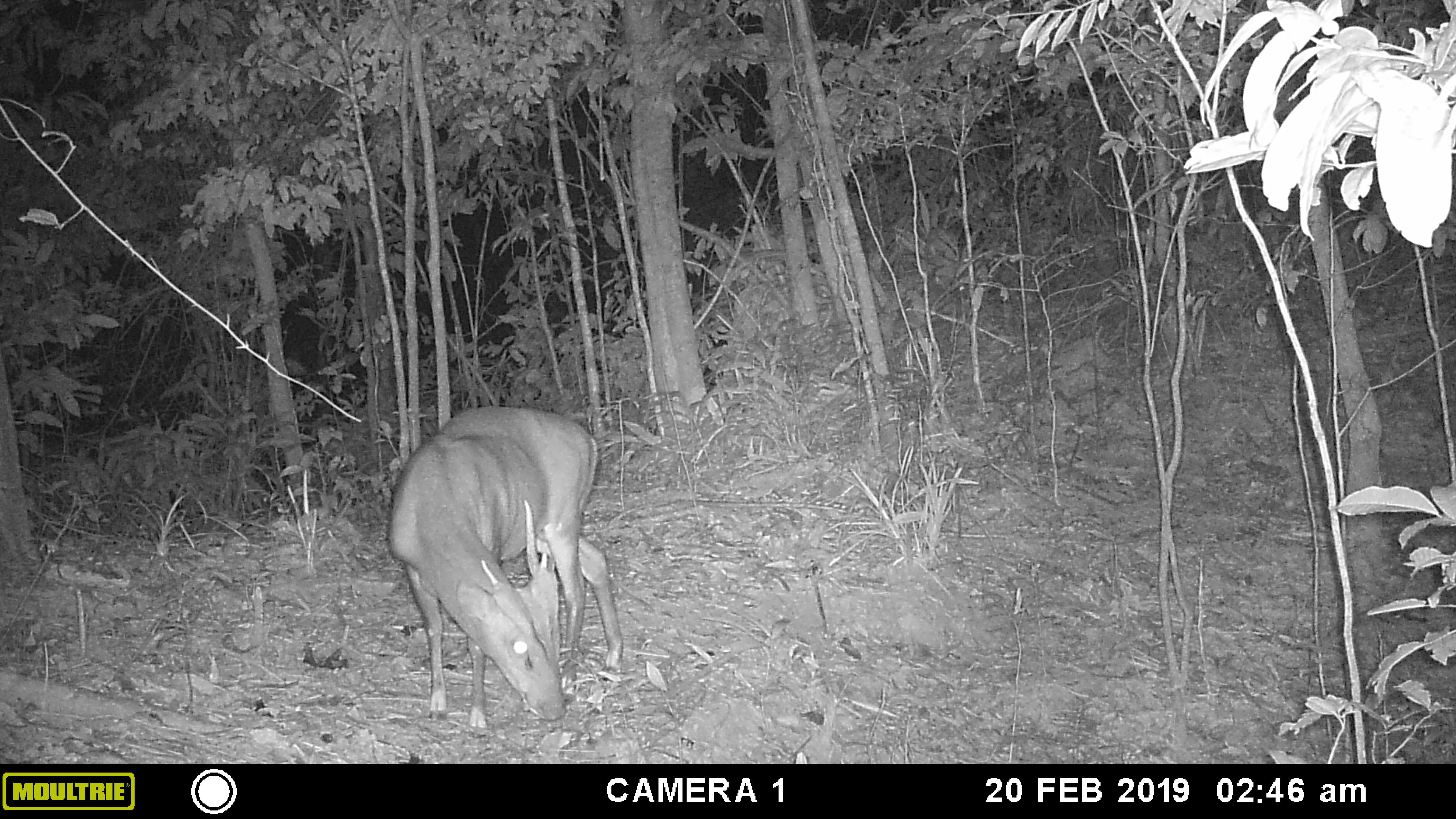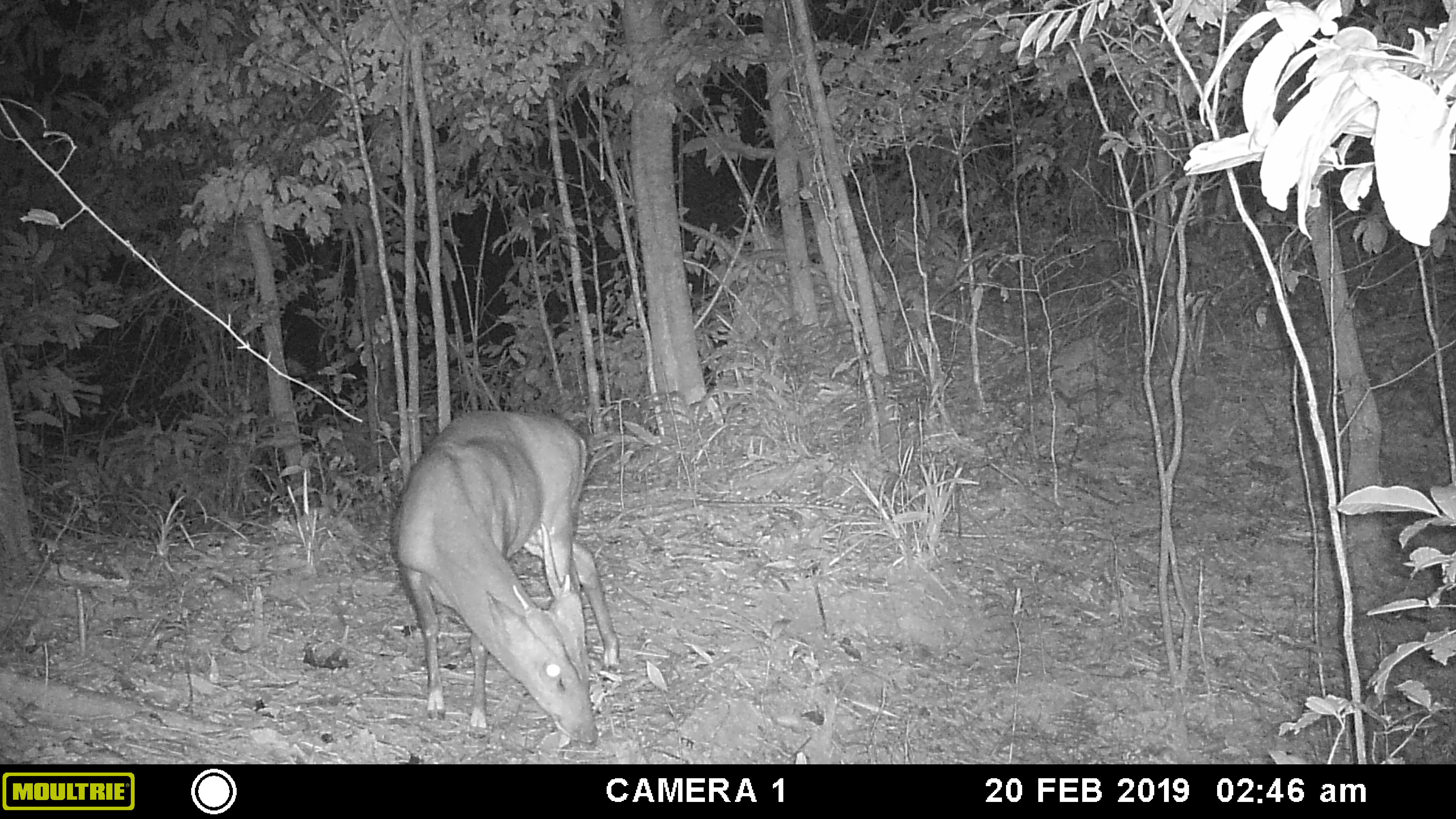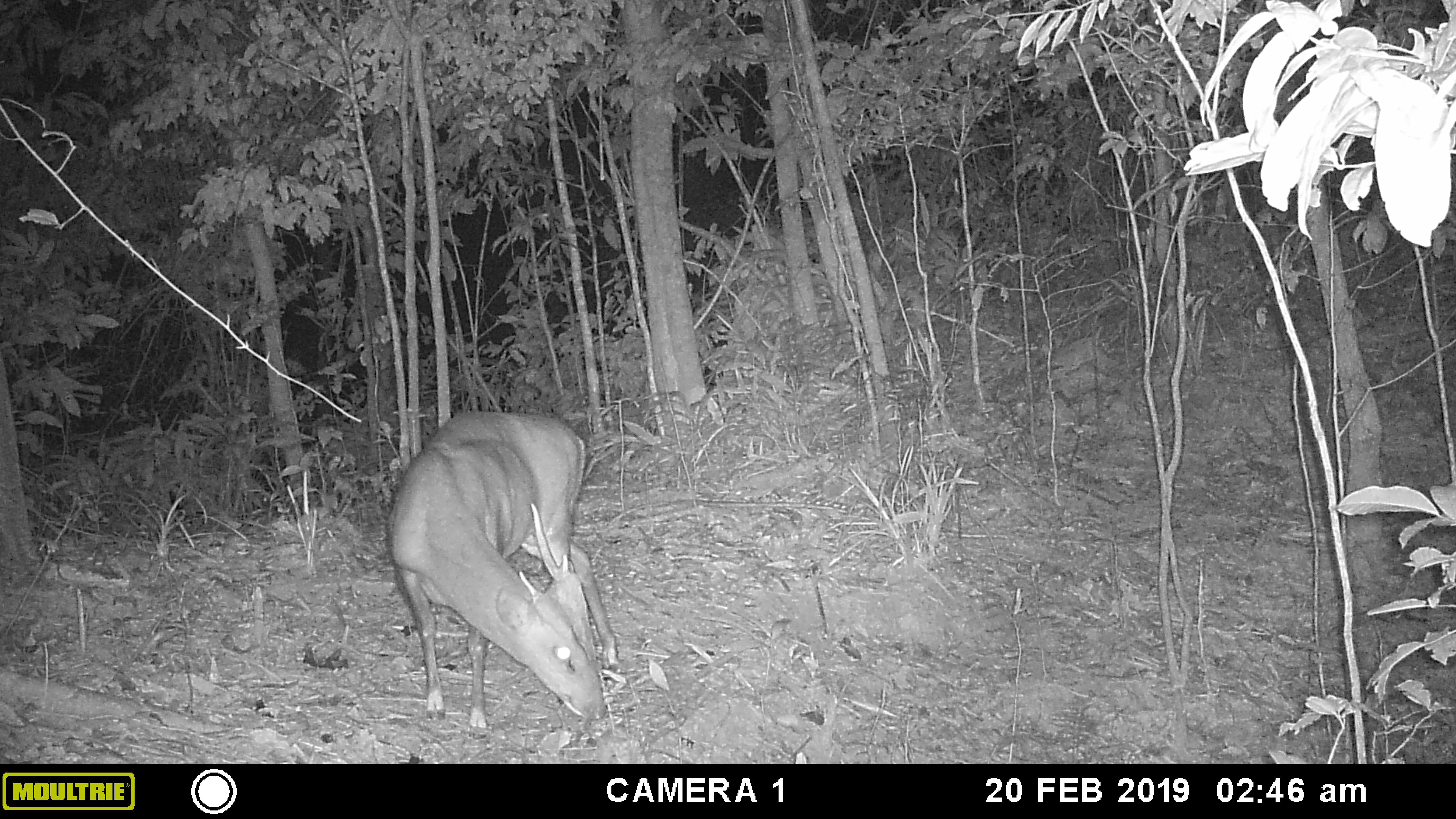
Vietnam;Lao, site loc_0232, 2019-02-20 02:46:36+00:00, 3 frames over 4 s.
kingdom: Animalia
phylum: Chordata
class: Mammalia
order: Artiodactyla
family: Cervidae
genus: Muntiacus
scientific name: Muntiacus vuquangensis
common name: large-antlered muntjac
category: large antlered muntjac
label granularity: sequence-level